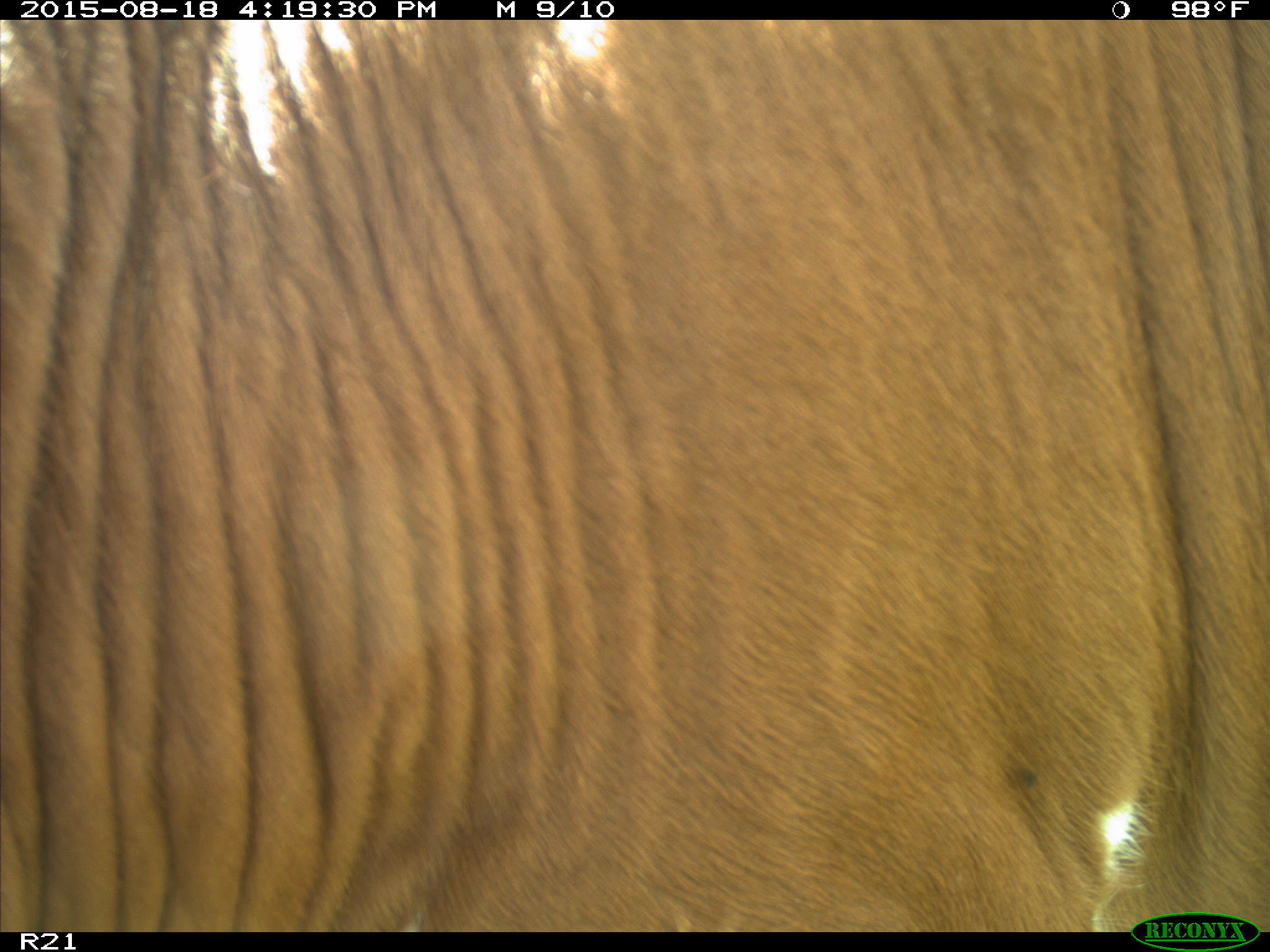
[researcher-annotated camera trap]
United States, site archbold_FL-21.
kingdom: Animalia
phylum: Chordata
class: Mammalia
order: Artiodactyla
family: Bovidae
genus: Bos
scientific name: Bos taurus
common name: domestic cow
Bos taurus (domestic cow).